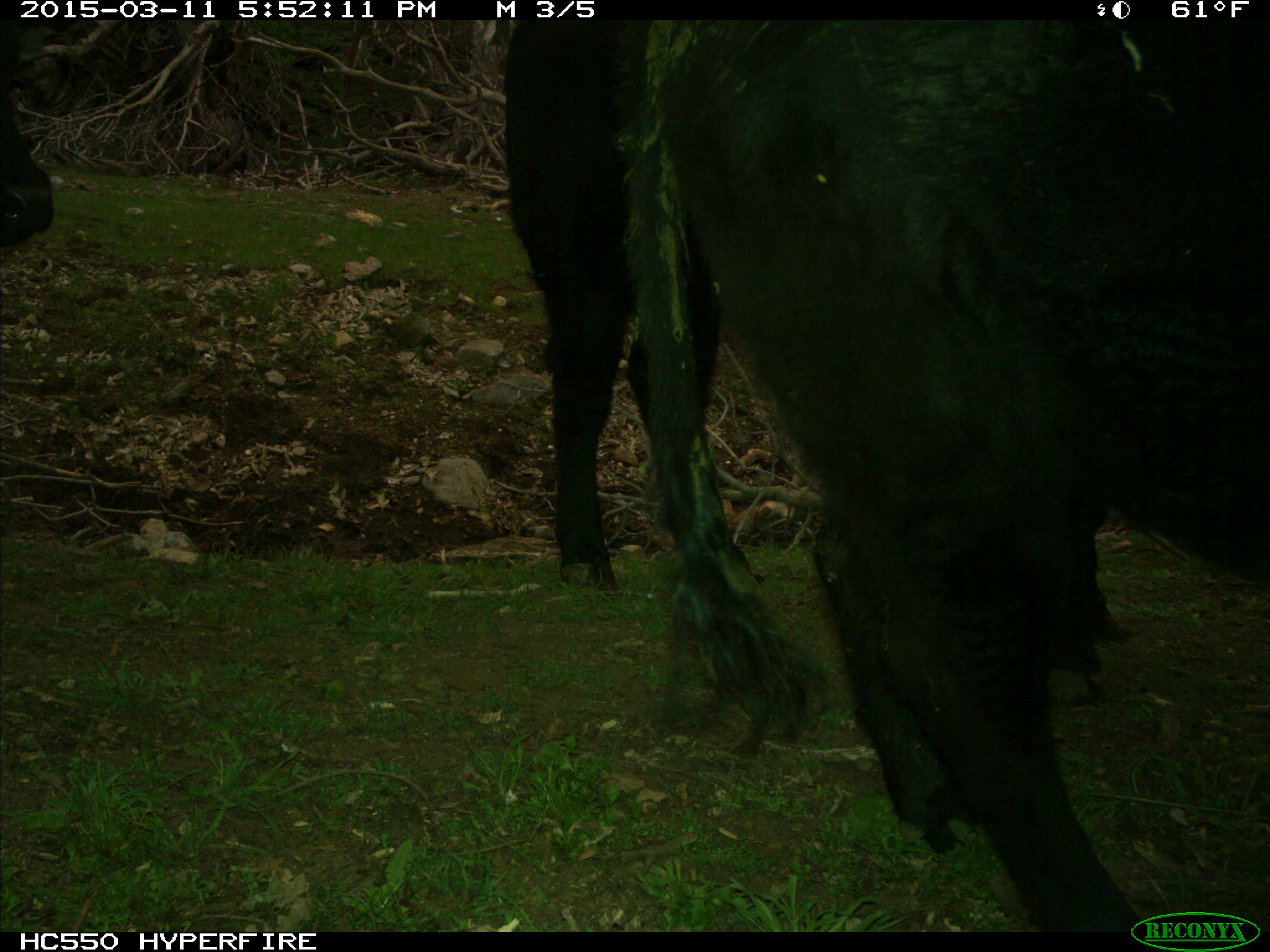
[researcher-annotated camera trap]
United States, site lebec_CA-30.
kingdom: Animalia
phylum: Chordata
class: Mammalia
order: Artiodactyla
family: Bovidae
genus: Bos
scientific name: Bos taurus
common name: domestic cow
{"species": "Bos taurus (domestic cow)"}